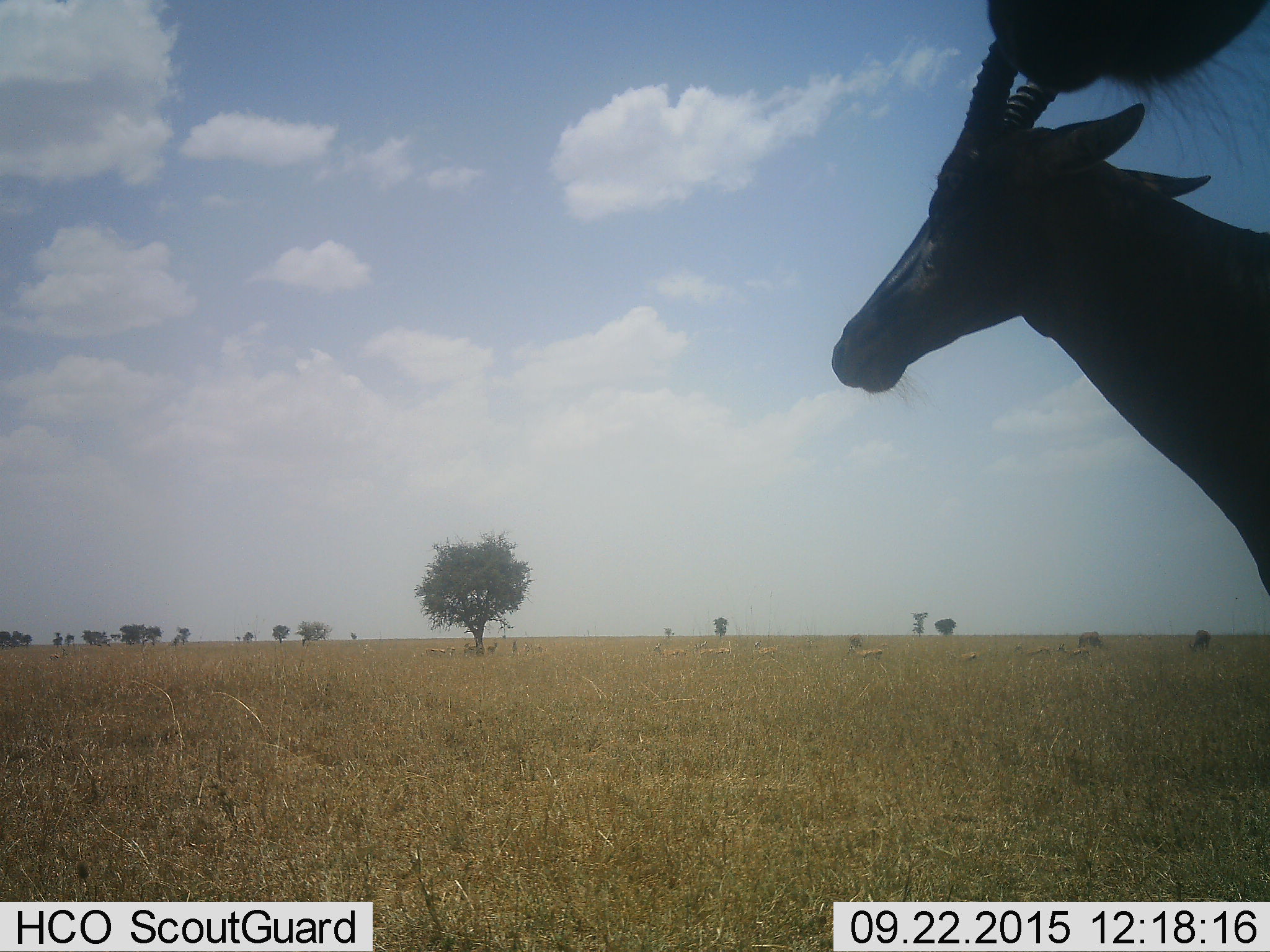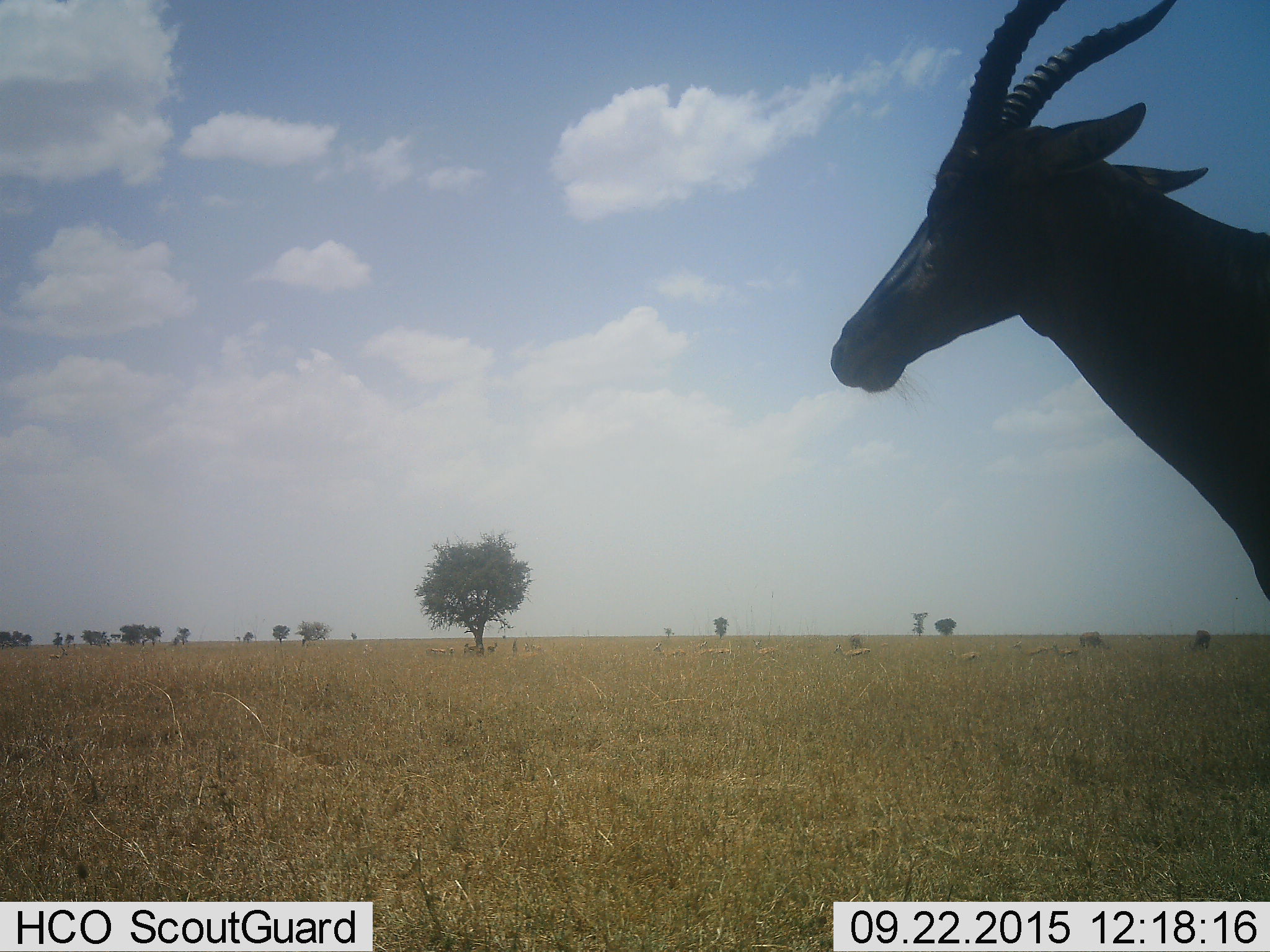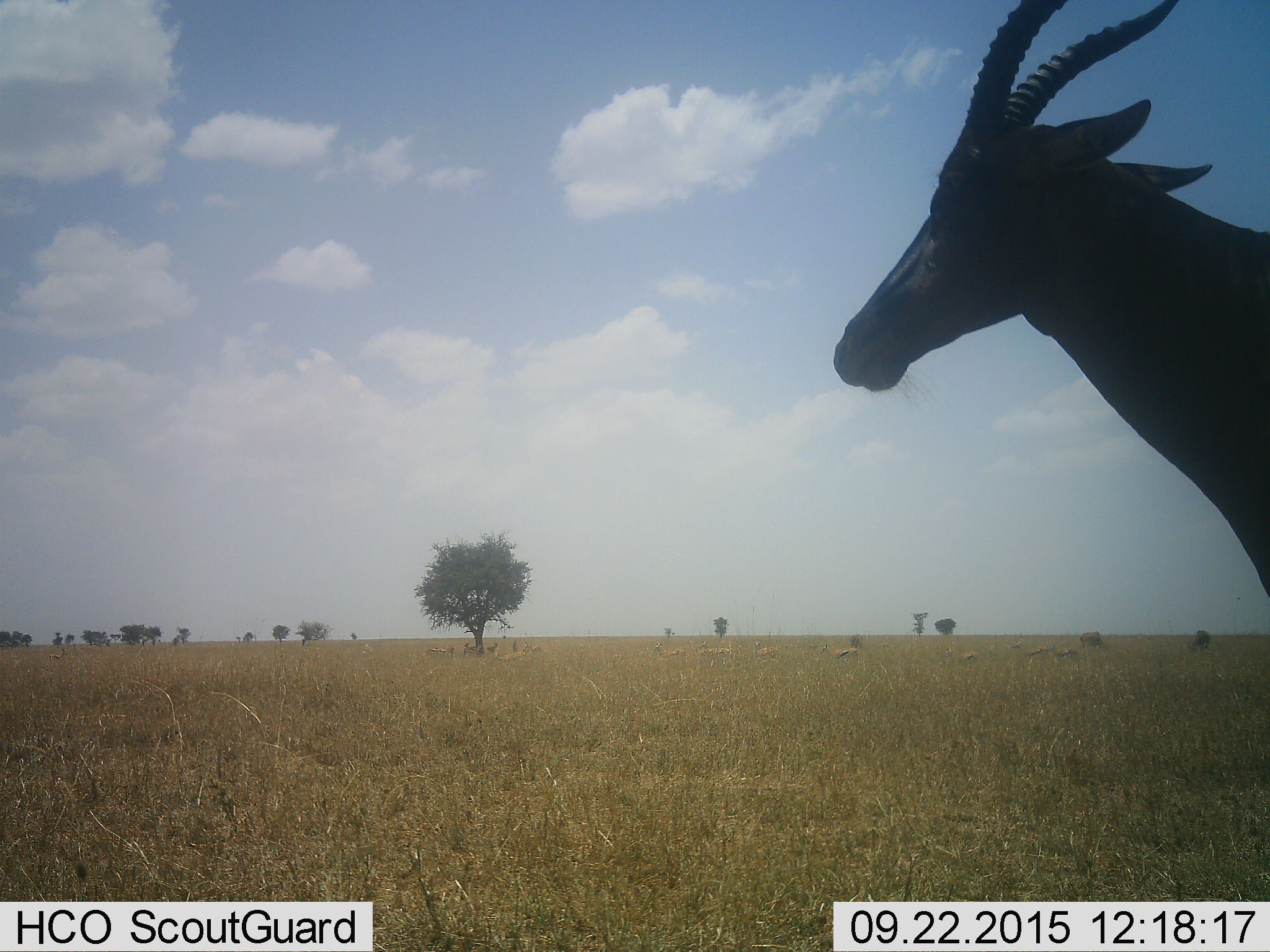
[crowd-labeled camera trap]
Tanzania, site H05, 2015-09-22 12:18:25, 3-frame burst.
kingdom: Animalia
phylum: Chordata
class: Mammalia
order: Artiodactyla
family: Bovidae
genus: Eudorcas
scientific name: Eudorcas thomsonii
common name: thomson's gazelle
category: gazellethomsons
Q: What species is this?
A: Gazellethomsons (thomson's gazelle) (Eudorcas thomsonii).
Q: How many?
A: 11-50.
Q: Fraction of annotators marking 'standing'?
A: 75%.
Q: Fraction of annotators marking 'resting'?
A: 0%.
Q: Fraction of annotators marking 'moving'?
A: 50%.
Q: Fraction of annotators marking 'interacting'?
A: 0%.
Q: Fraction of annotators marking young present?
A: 0%.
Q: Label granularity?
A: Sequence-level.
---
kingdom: Animalia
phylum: Chordata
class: Mammalia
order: Artiodactyla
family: Bovidae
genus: Damaliscus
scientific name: Damaliscus lunatus jimela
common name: topi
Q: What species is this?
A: Topi (Damaliscus lunatus jimela).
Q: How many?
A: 2.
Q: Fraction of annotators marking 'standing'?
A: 100%.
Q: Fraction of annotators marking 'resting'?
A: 0%.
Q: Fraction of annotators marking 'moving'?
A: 0%.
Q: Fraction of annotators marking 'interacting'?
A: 0%.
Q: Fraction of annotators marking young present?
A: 0%.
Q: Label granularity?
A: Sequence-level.